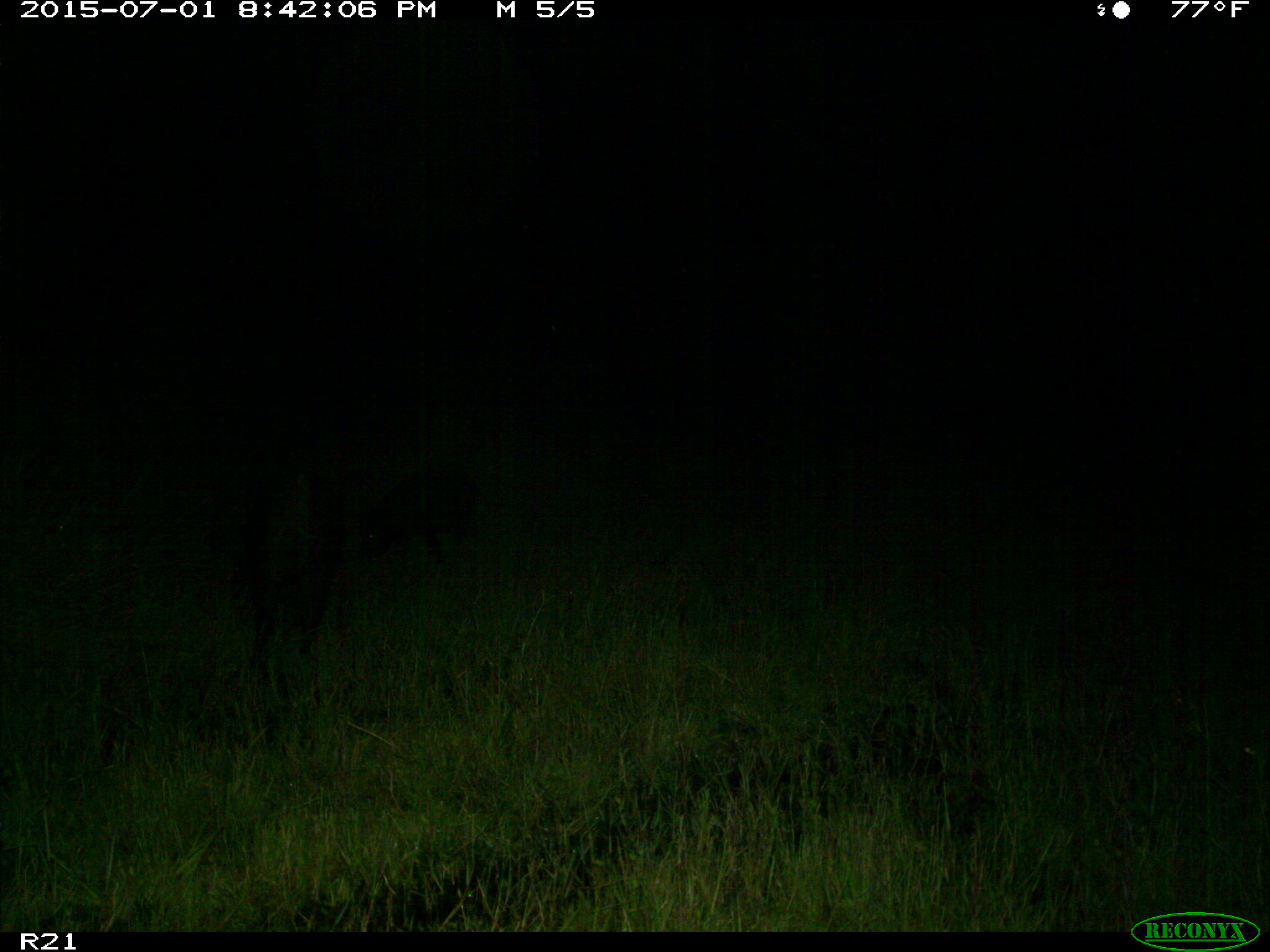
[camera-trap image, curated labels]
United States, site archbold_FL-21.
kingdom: Animalia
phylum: Chordata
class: Mammalia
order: Artiodactyla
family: Suidae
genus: Sus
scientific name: Sus scrofa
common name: wild boar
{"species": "Sus scrofa (wild boar)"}